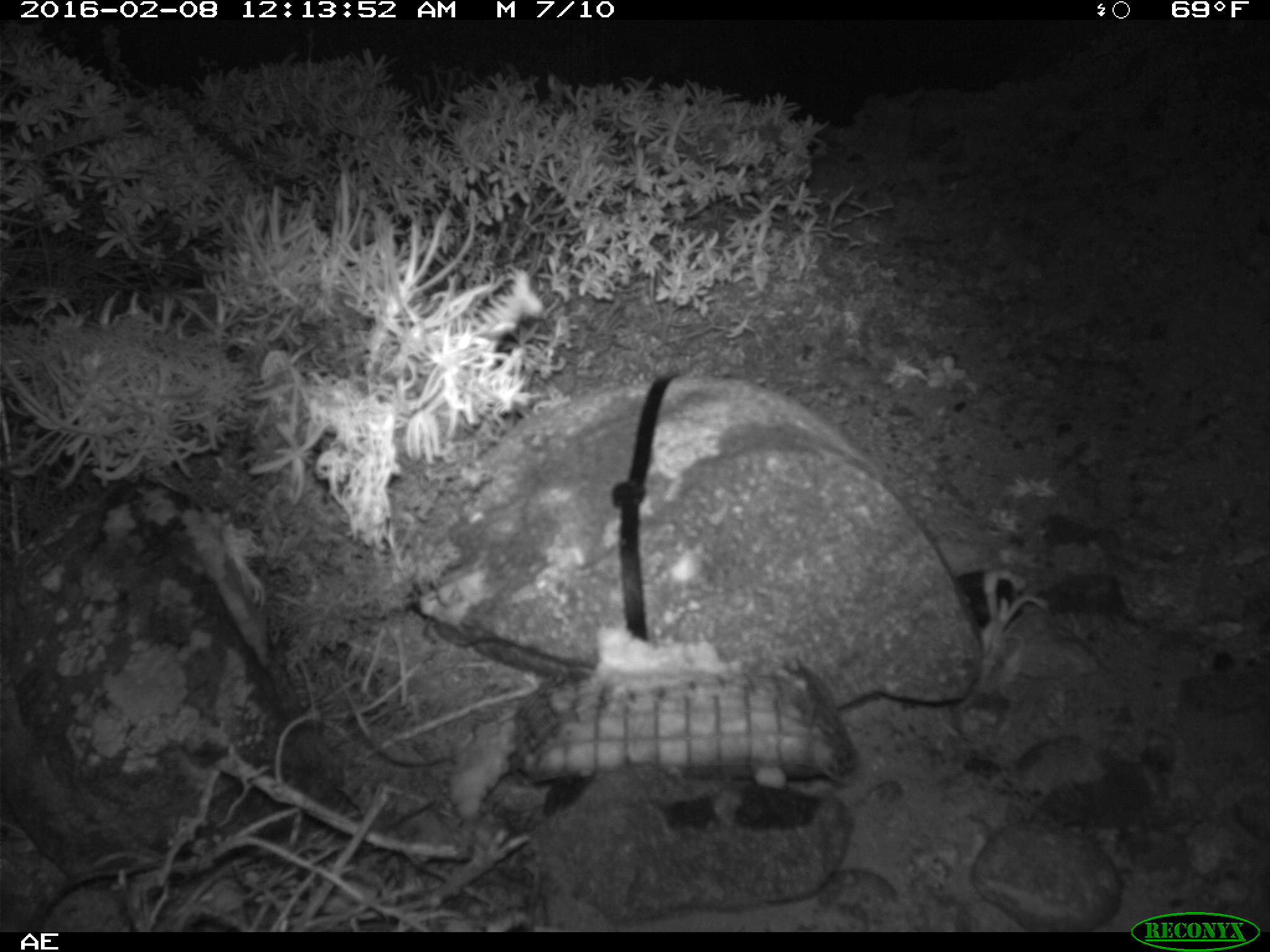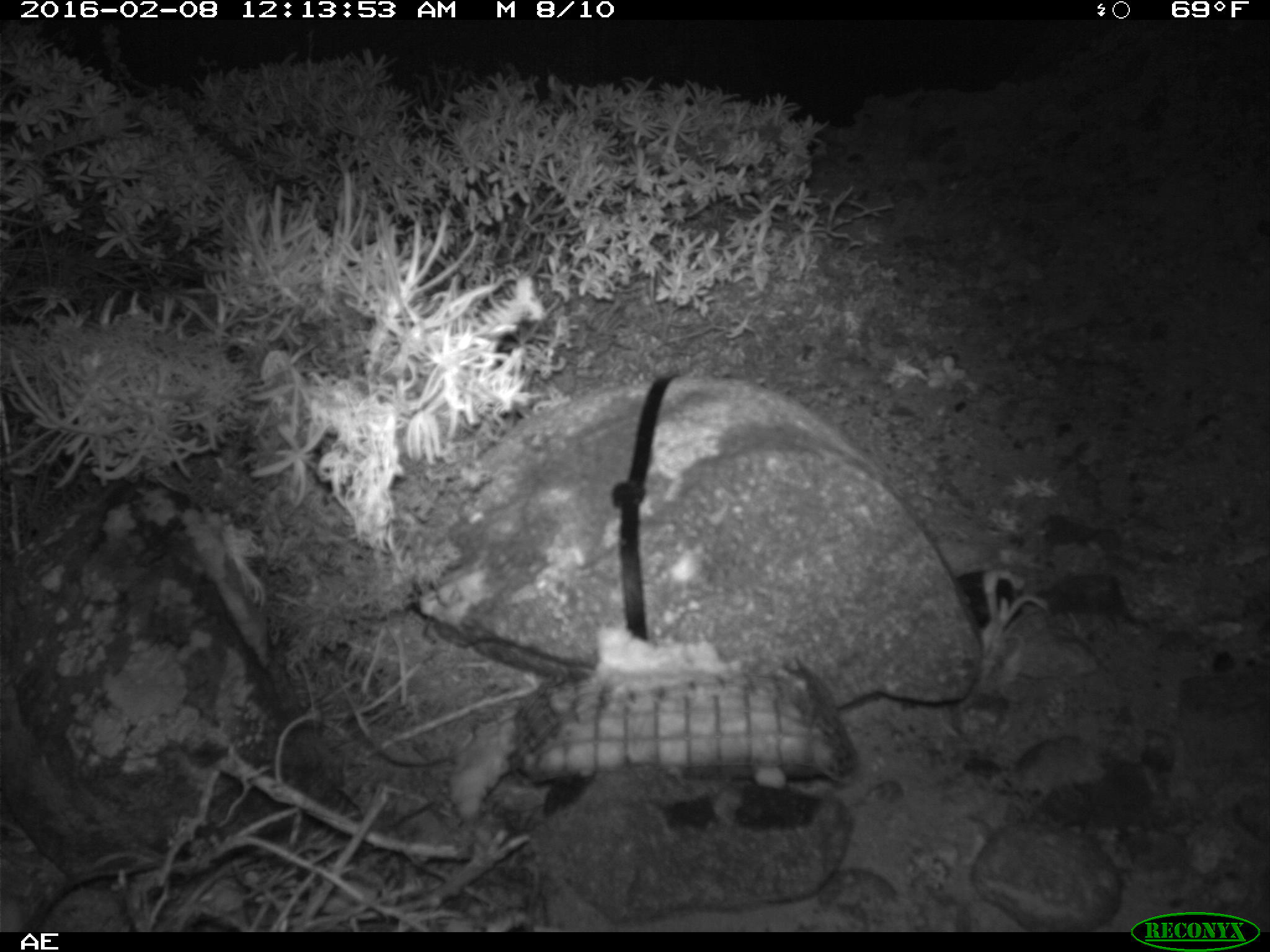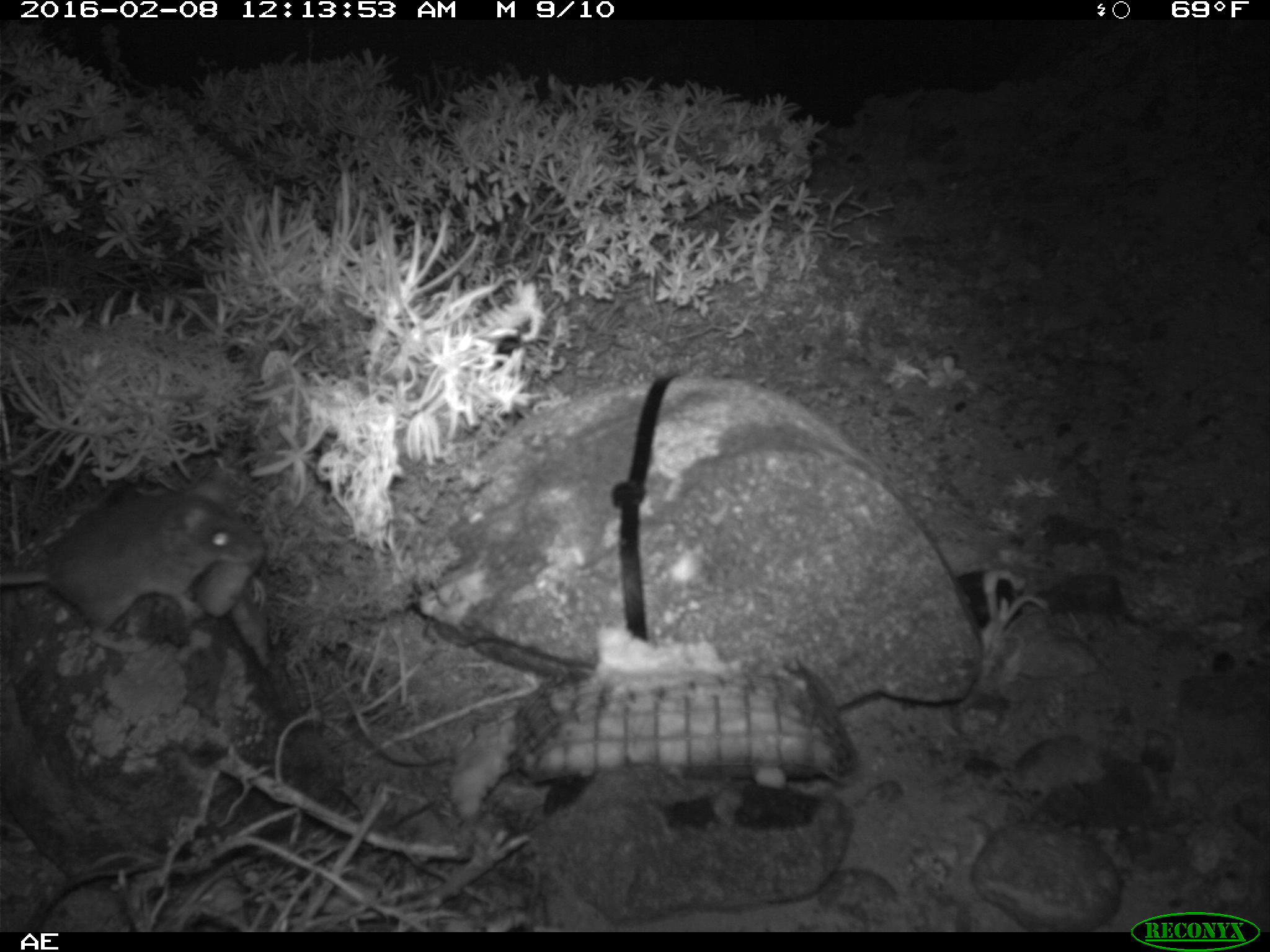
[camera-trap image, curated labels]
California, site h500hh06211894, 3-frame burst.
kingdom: Animalia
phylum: Chordata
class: Mammalia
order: Rodentia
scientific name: Rodentia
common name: rodent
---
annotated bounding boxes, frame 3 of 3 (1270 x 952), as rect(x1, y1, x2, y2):
rodent: rect(0, 483, 262, 654)